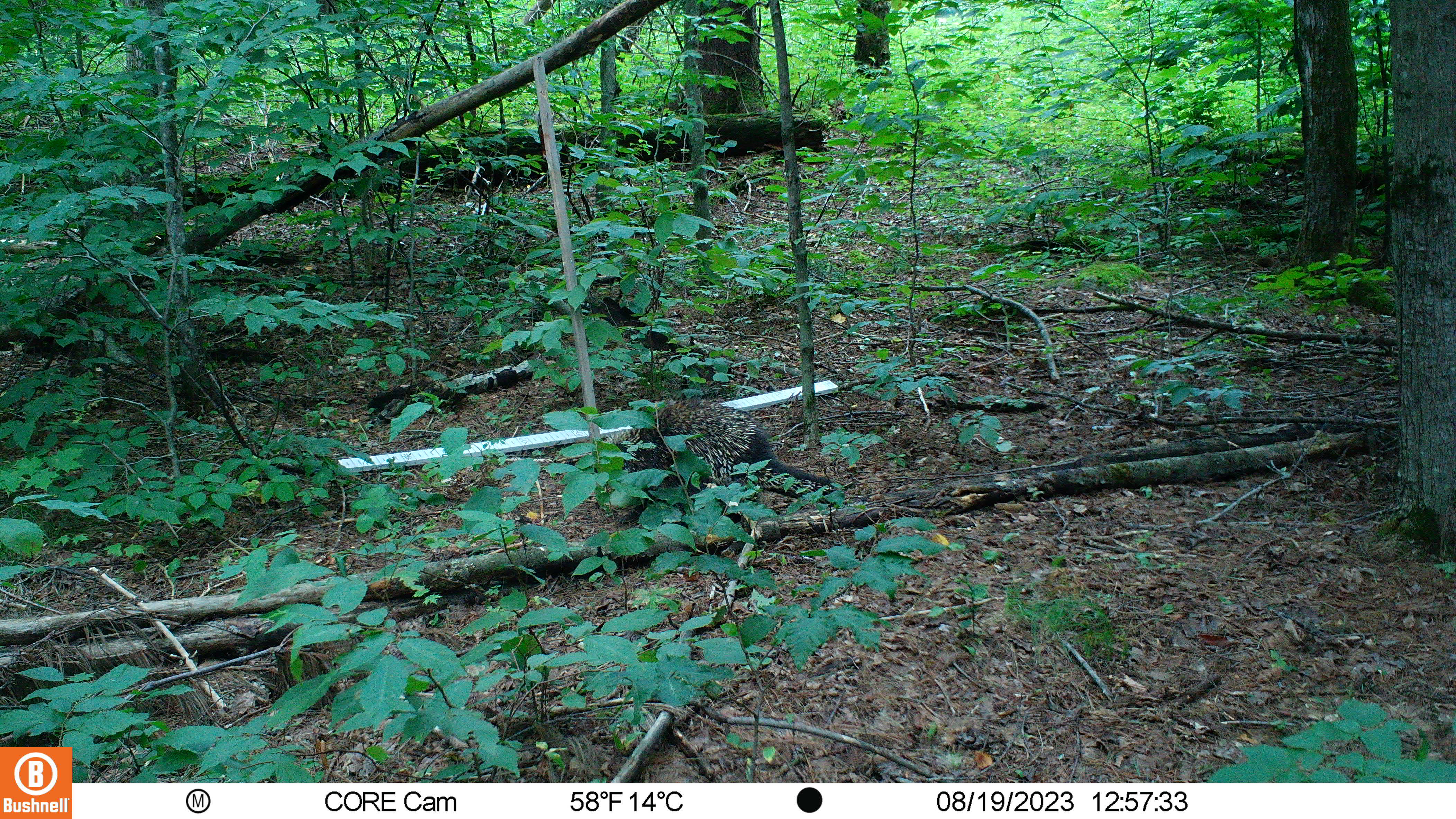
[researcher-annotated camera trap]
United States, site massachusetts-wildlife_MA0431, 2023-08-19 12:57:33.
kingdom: Animalia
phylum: Chordata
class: Mammalia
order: Rodentia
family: Erethizontidae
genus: Erethizon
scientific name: Erethizon dorsatum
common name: porcupine